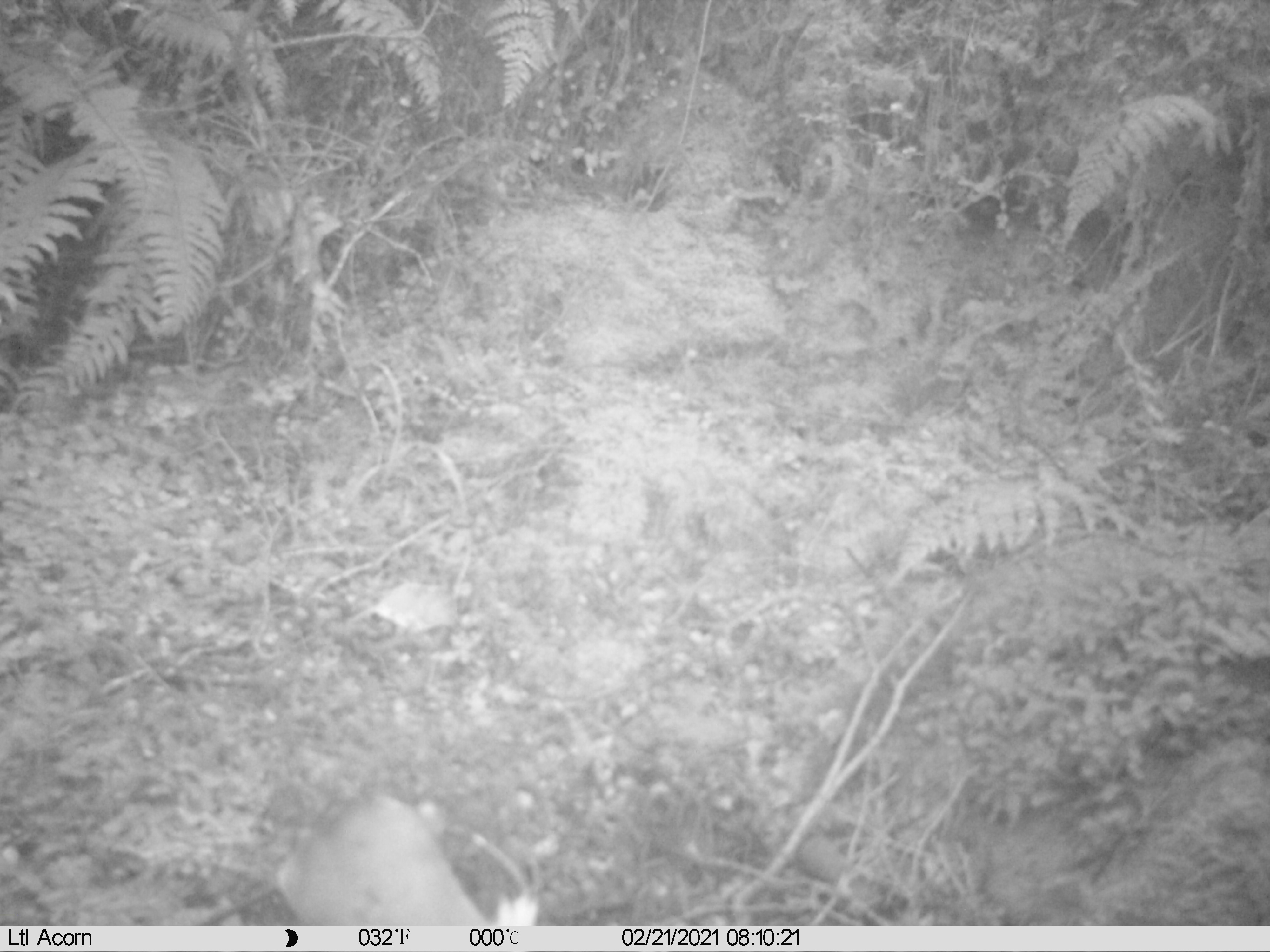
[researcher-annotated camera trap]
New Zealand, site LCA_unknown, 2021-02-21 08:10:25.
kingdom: Animalia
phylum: Chordata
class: Mammalia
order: Carnivora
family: Mustelidae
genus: Mustela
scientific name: Mustela erminea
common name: stoat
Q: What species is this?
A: Stoat (Mustela erminea).